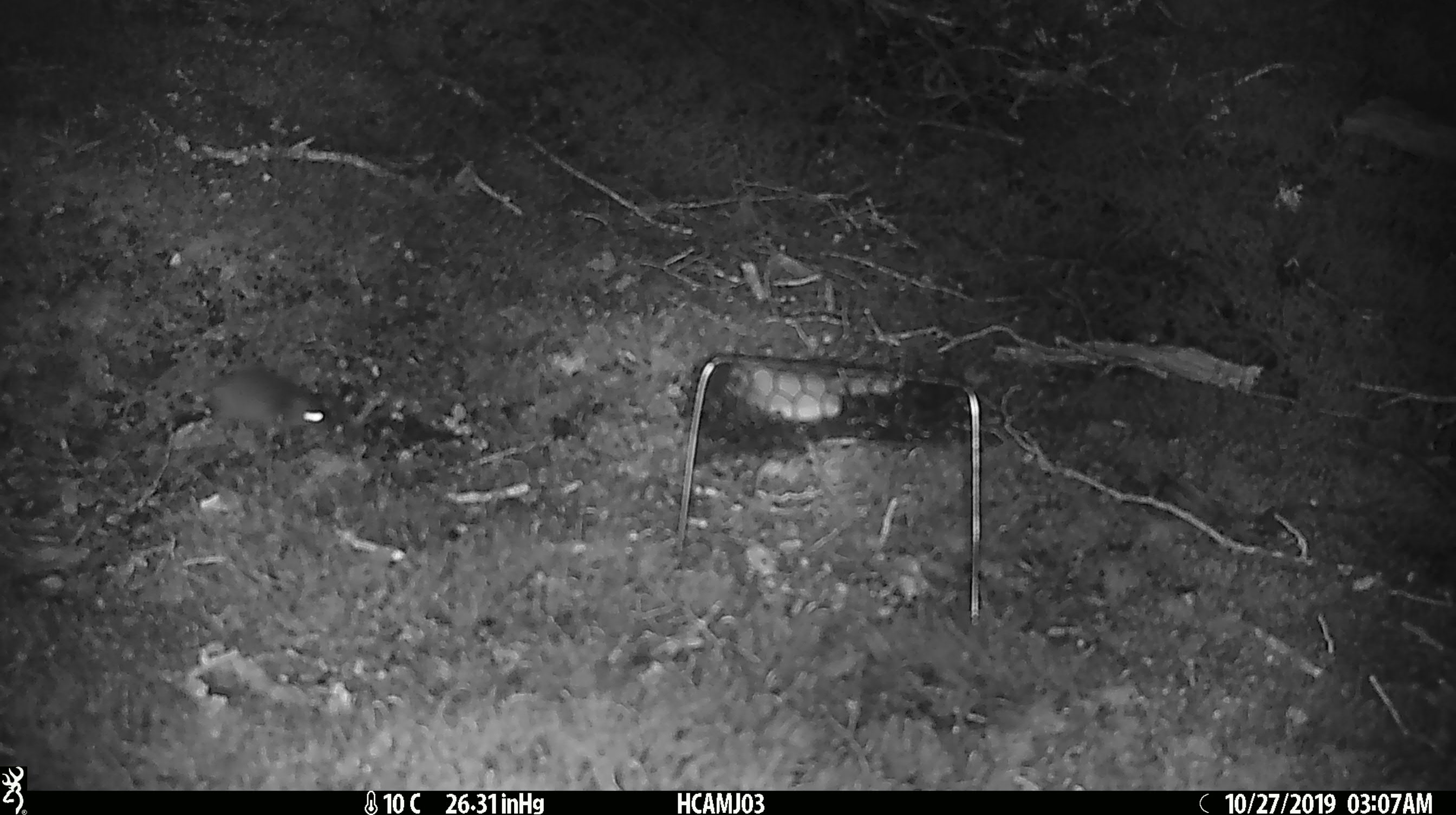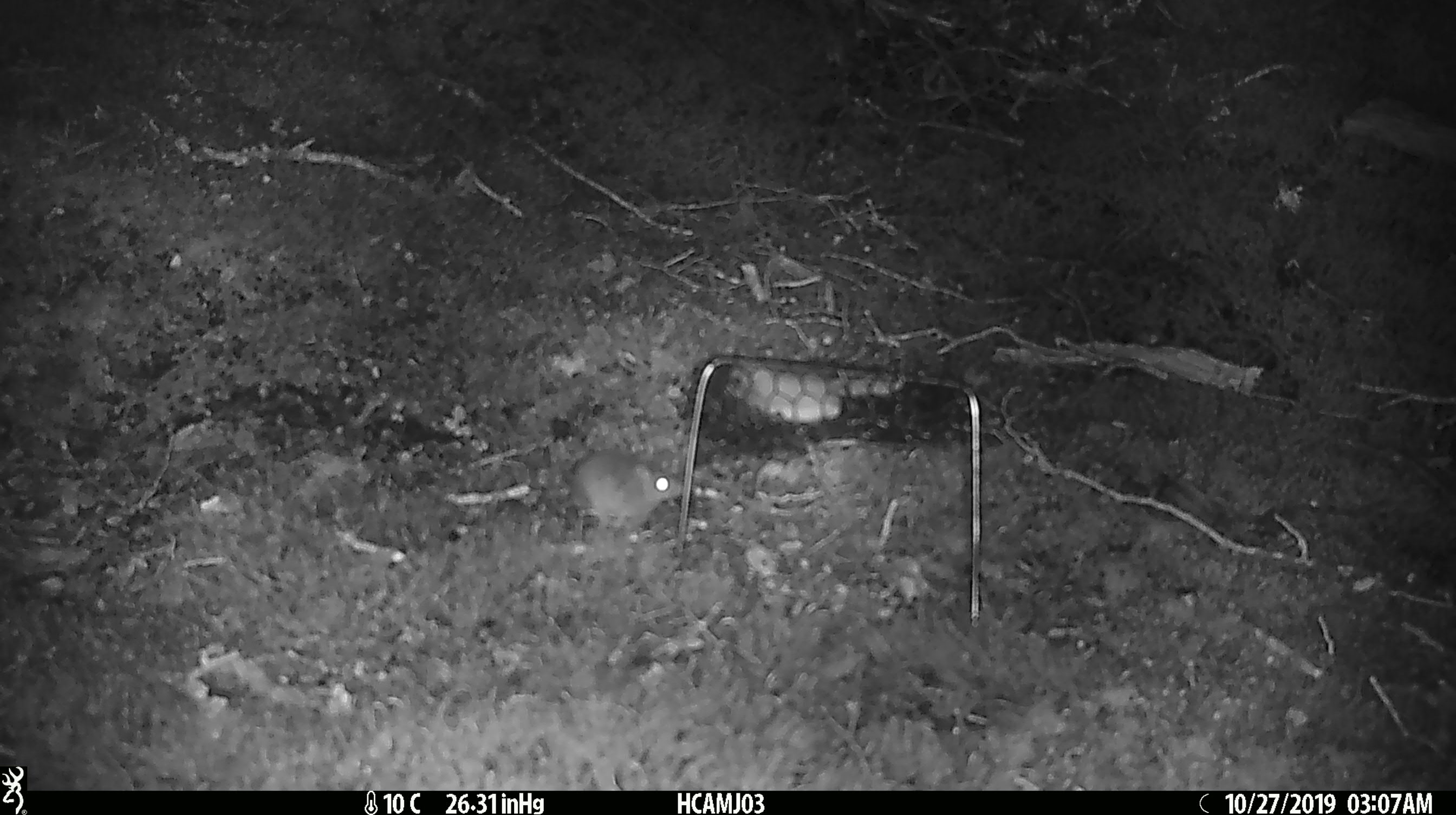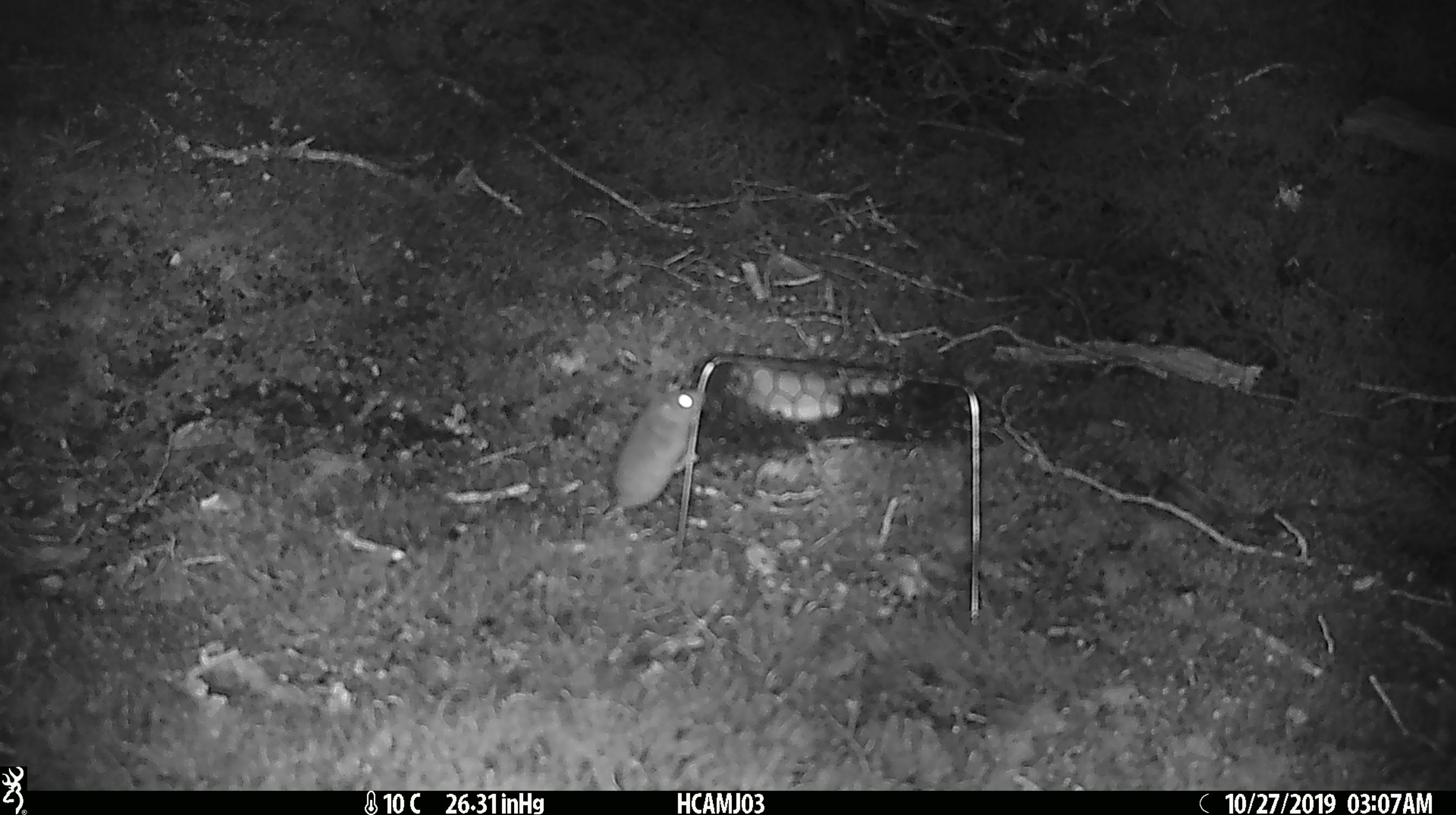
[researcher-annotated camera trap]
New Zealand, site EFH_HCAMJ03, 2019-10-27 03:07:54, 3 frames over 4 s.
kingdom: Animalia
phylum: Chordata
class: Mammalia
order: Rodentia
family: Muridae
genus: Mus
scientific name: Mus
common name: mouse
Mouse (Mus).